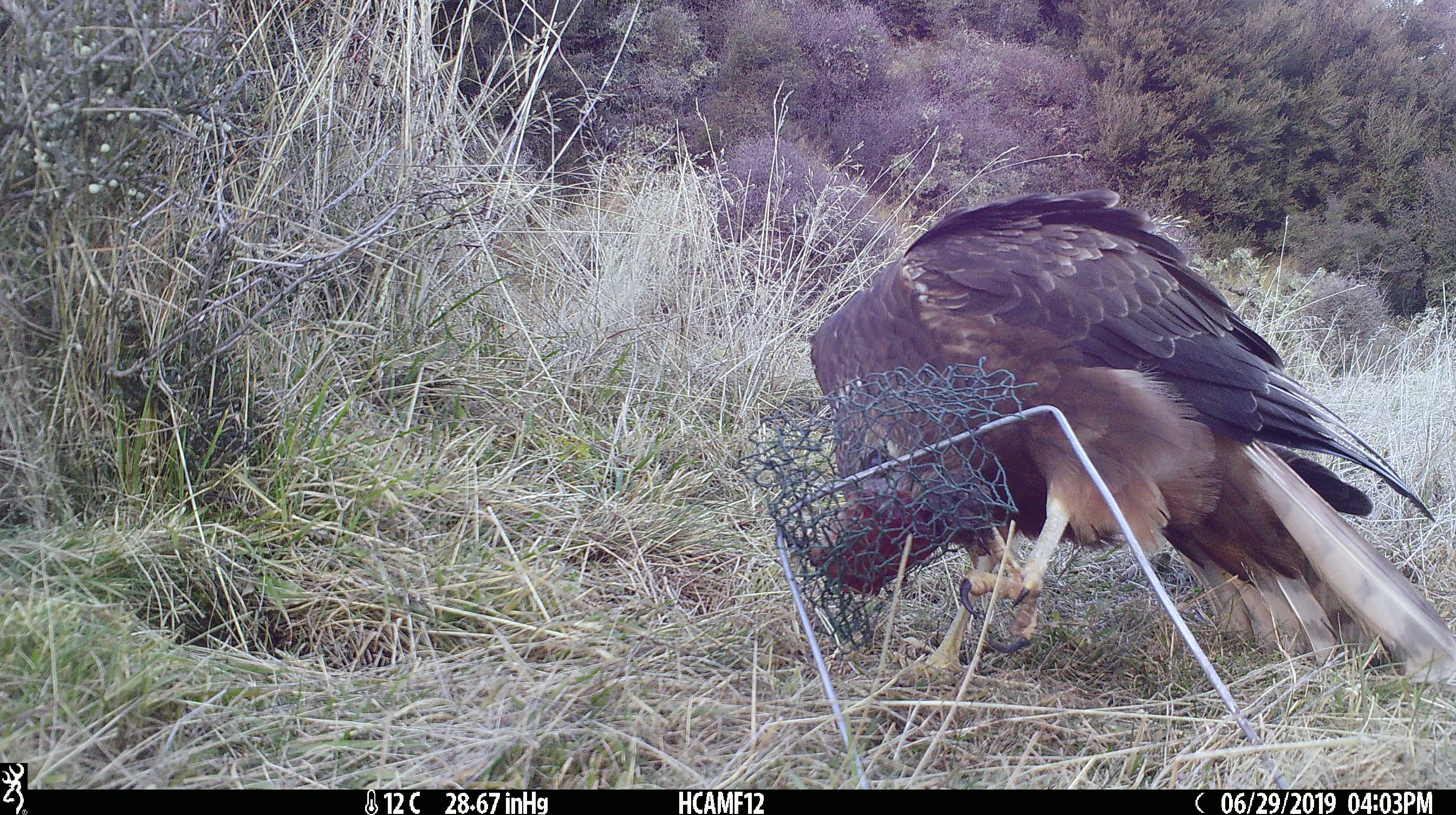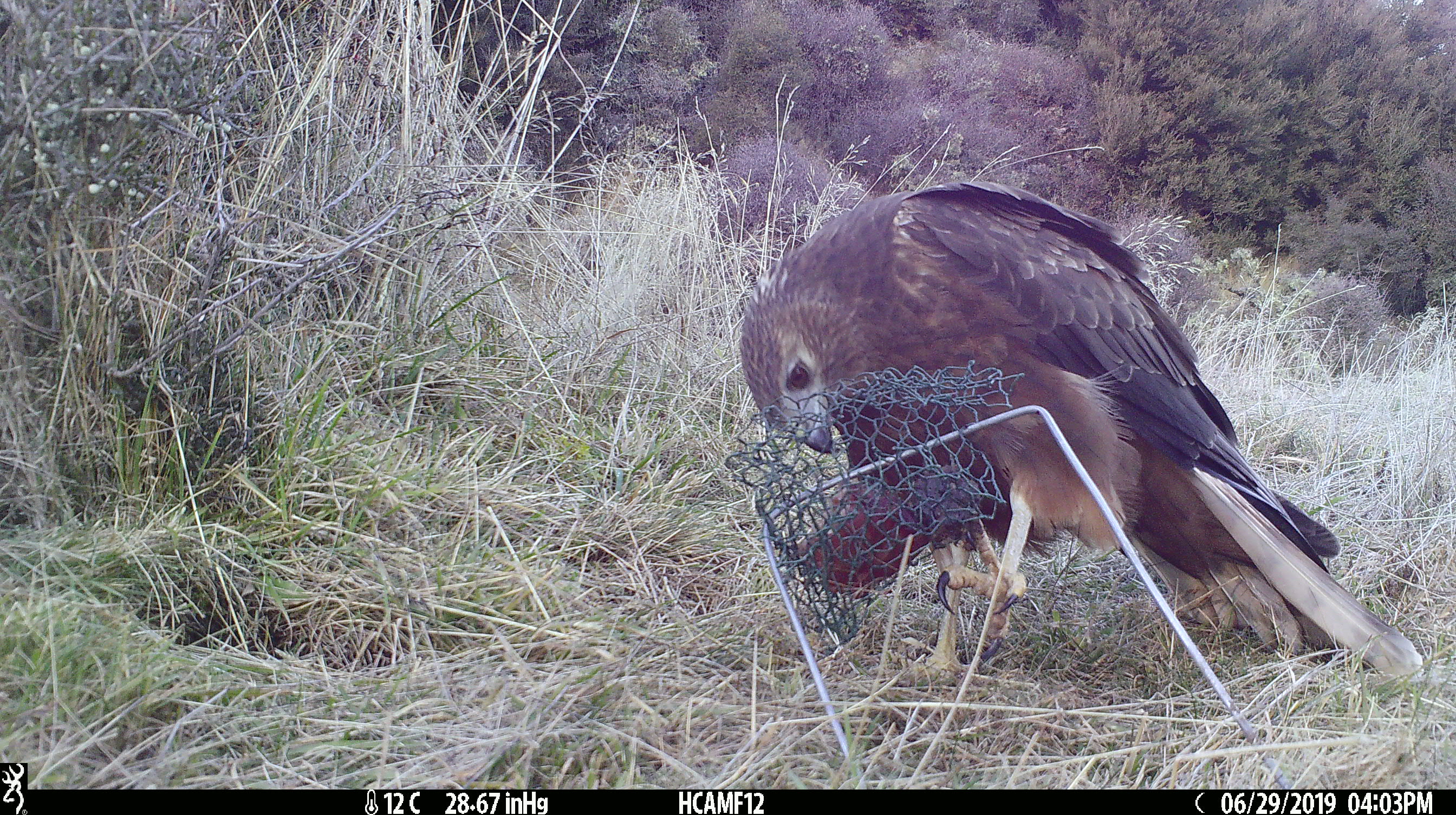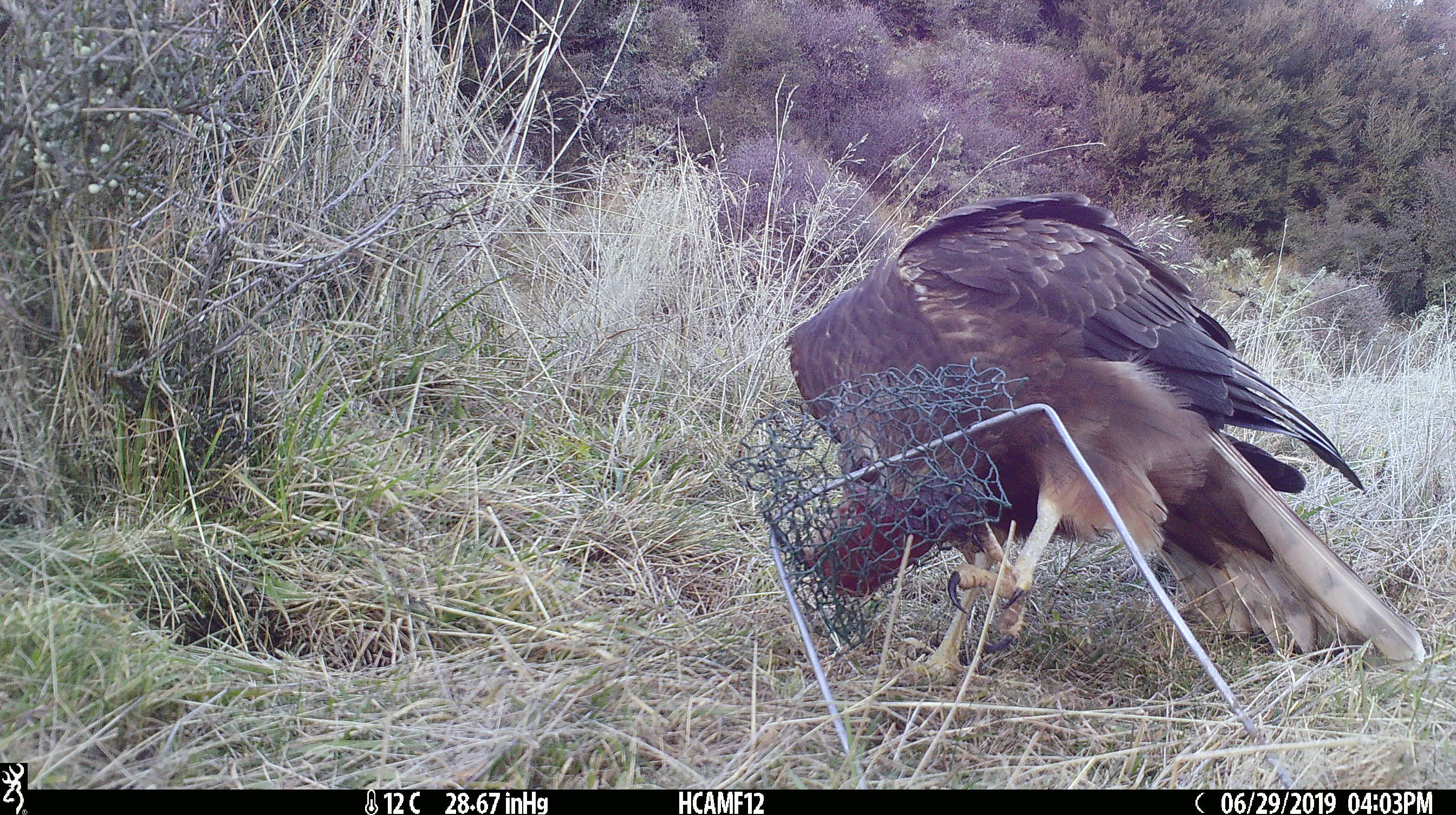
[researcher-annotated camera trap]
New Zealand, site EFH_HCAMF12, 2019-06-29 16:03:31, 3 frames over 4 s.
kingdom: Animalia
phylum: Chordata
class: Aves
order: Accipitriformes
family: Accipitridae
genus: Circus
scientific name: Circus approximans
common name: swamp harrier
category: harrier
Harrier (swamp harrier) (Circus approximans).